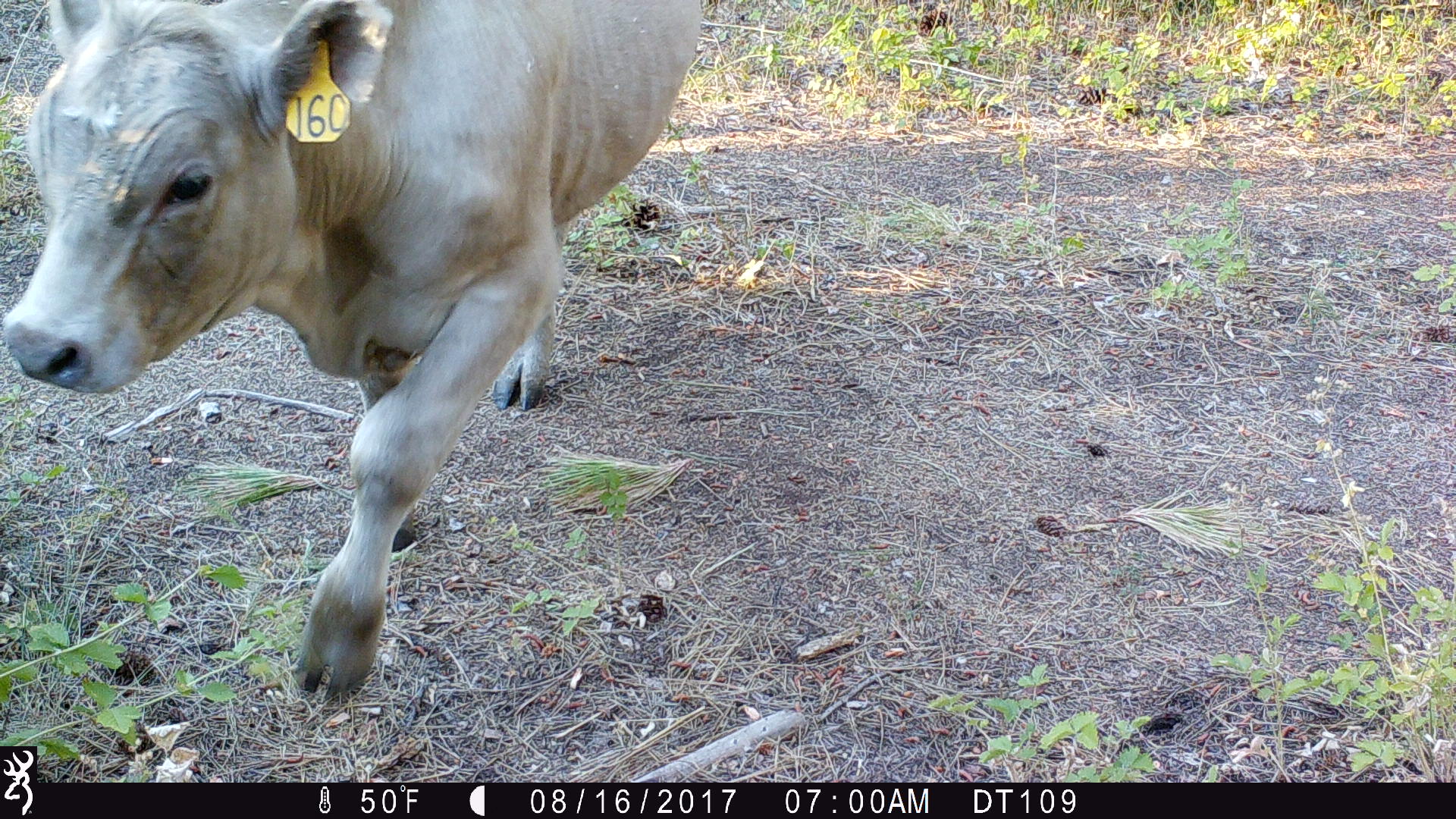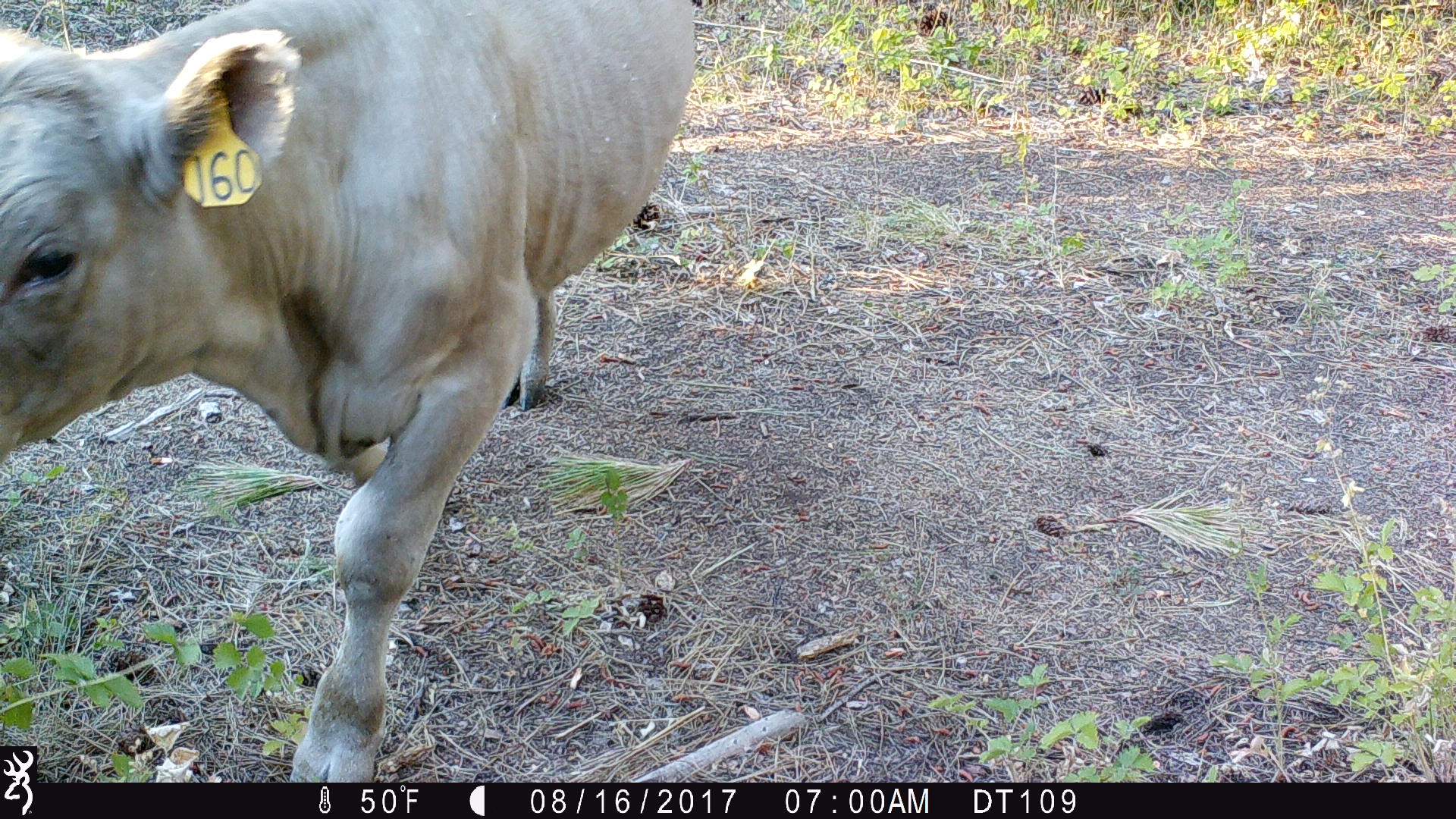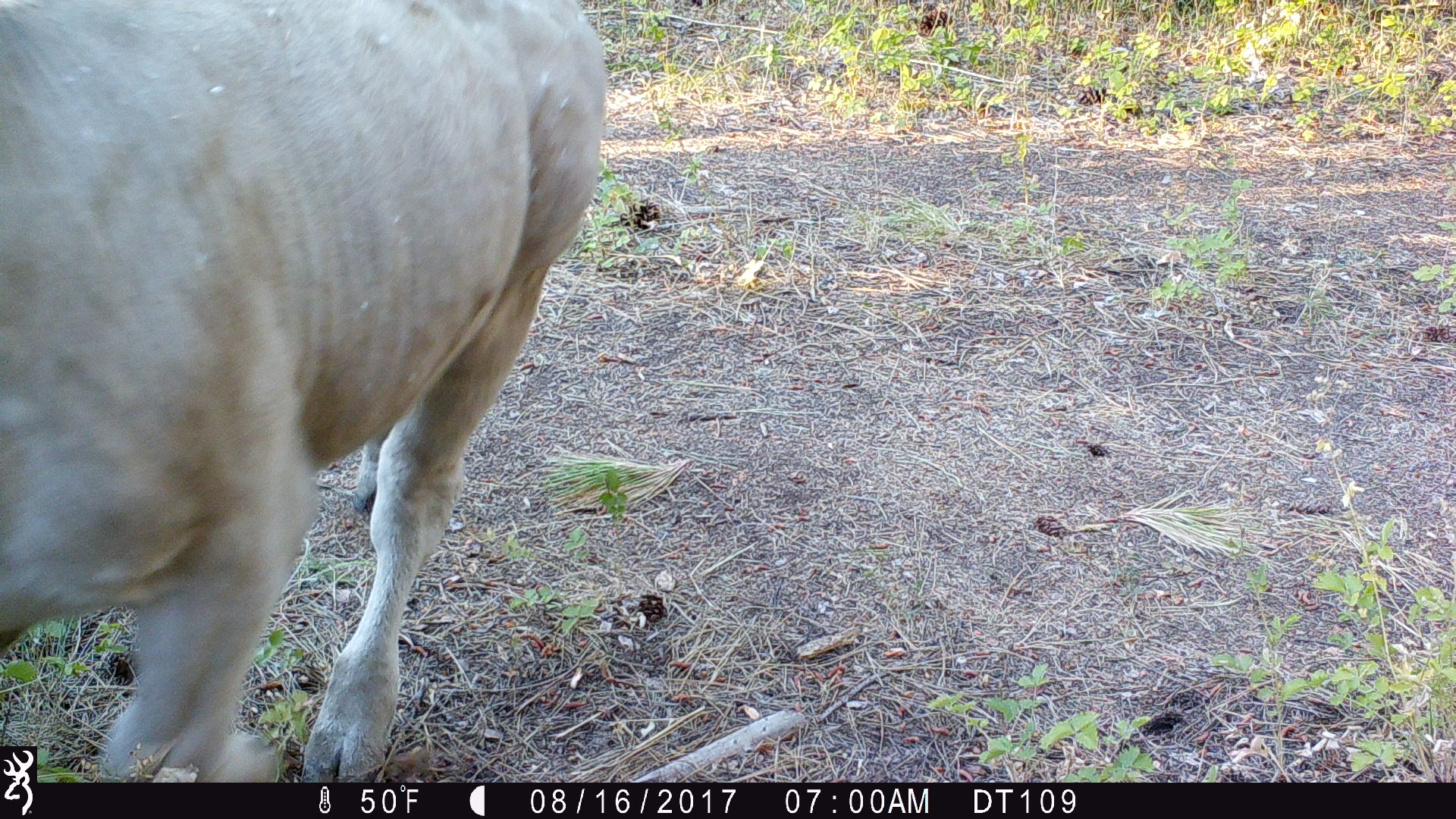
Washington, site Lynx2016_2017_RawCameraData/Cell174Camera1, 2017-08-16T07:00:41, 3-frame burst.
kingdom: Animalia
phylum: Chordata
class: Mammalia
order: Artiodactyla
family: Bovidae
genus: Bos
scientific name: Bos taurus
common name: domestic cattle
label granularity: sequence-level